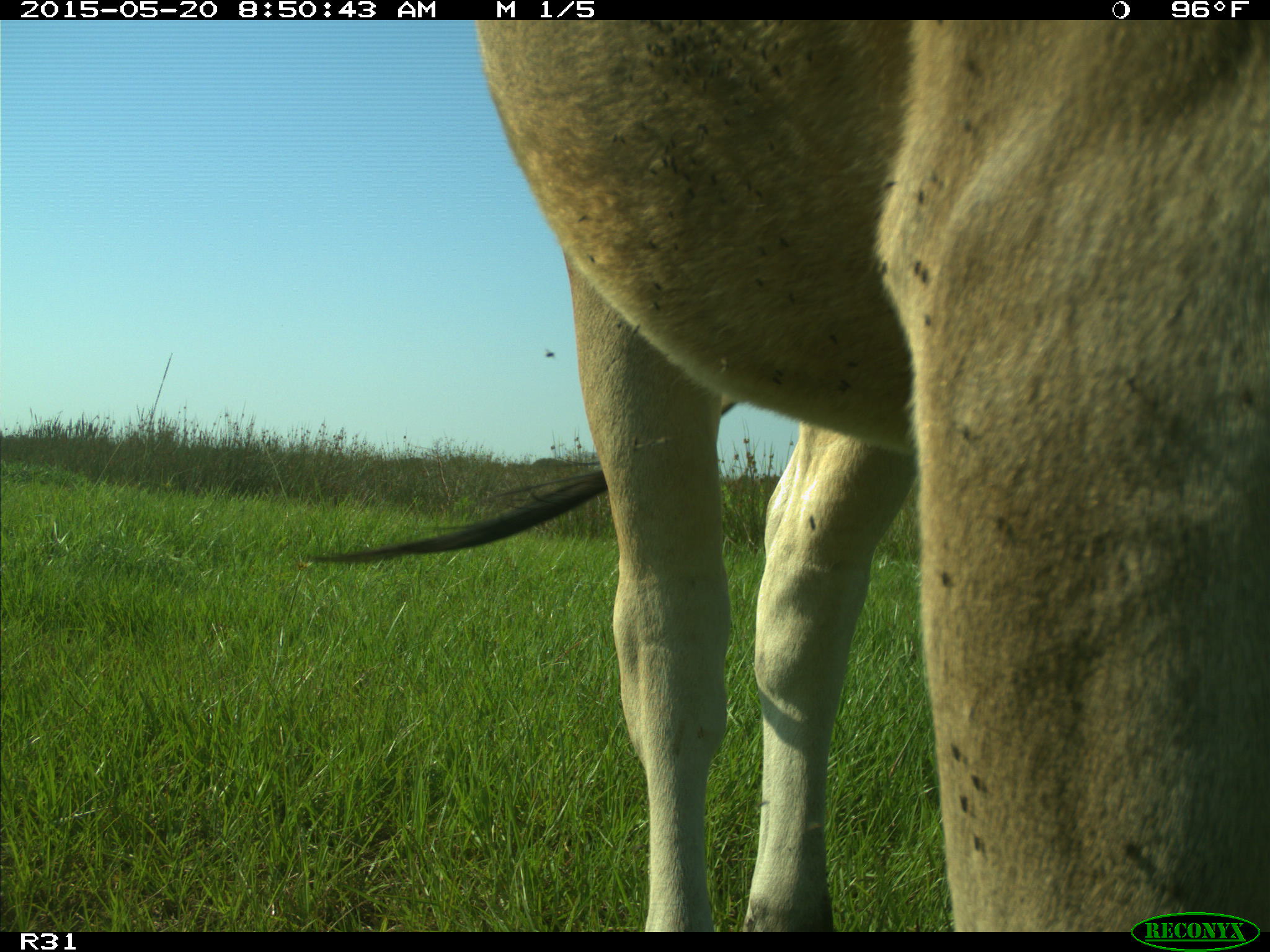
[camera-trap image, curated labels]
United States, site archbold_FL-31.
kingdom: Animalia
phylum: Chordata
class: Mammalia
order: Artiodactyla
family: Bovidae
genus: Bos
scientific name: Bos taurus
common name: domestic cow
Bos taurus (domestic cow).